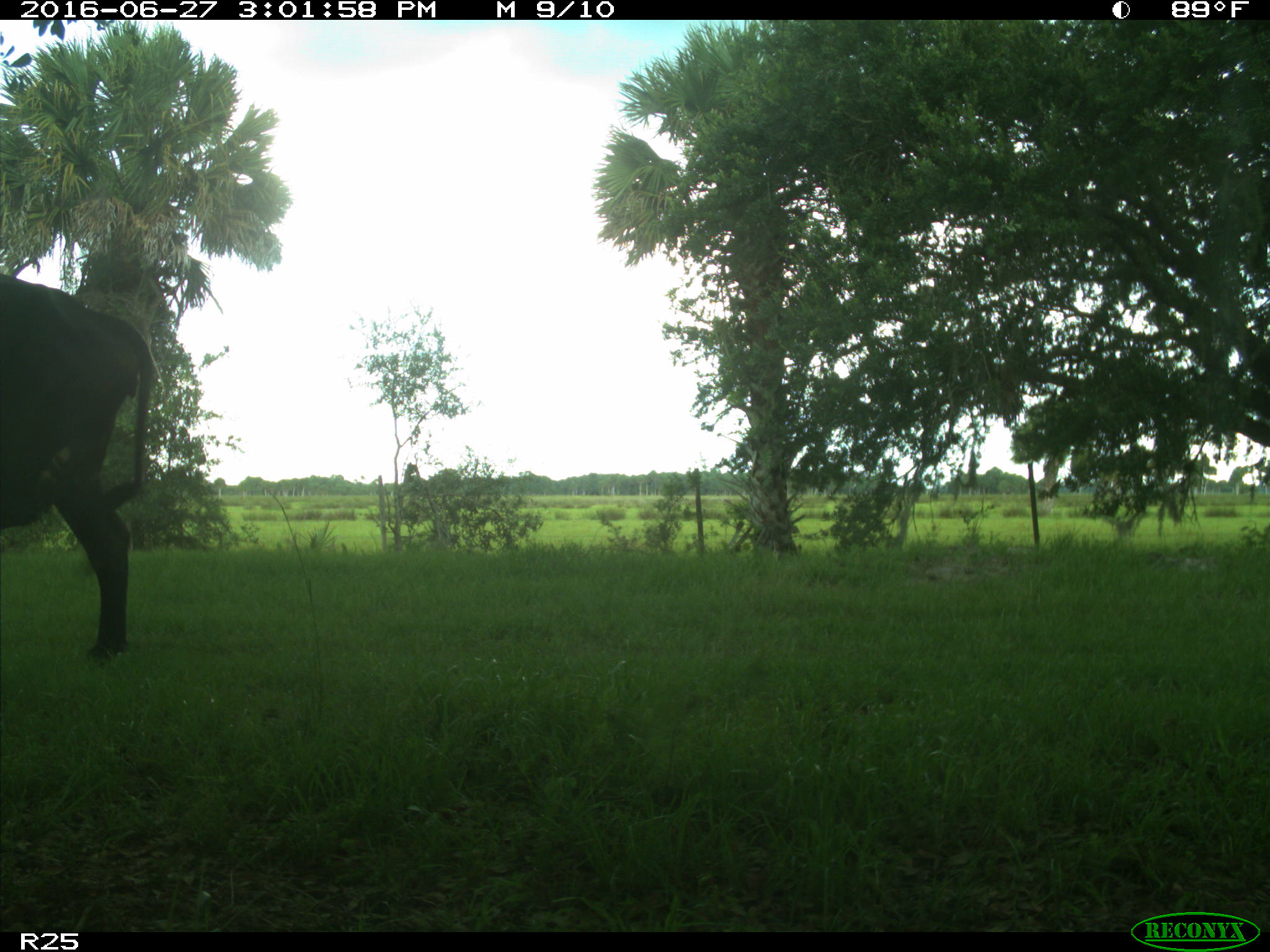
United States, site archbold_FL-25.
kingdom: Animalia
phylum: Chordata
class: Mammalia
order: Artiodactyla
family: Bovidae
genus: Bos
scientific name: Bos taurus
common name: domestic cow